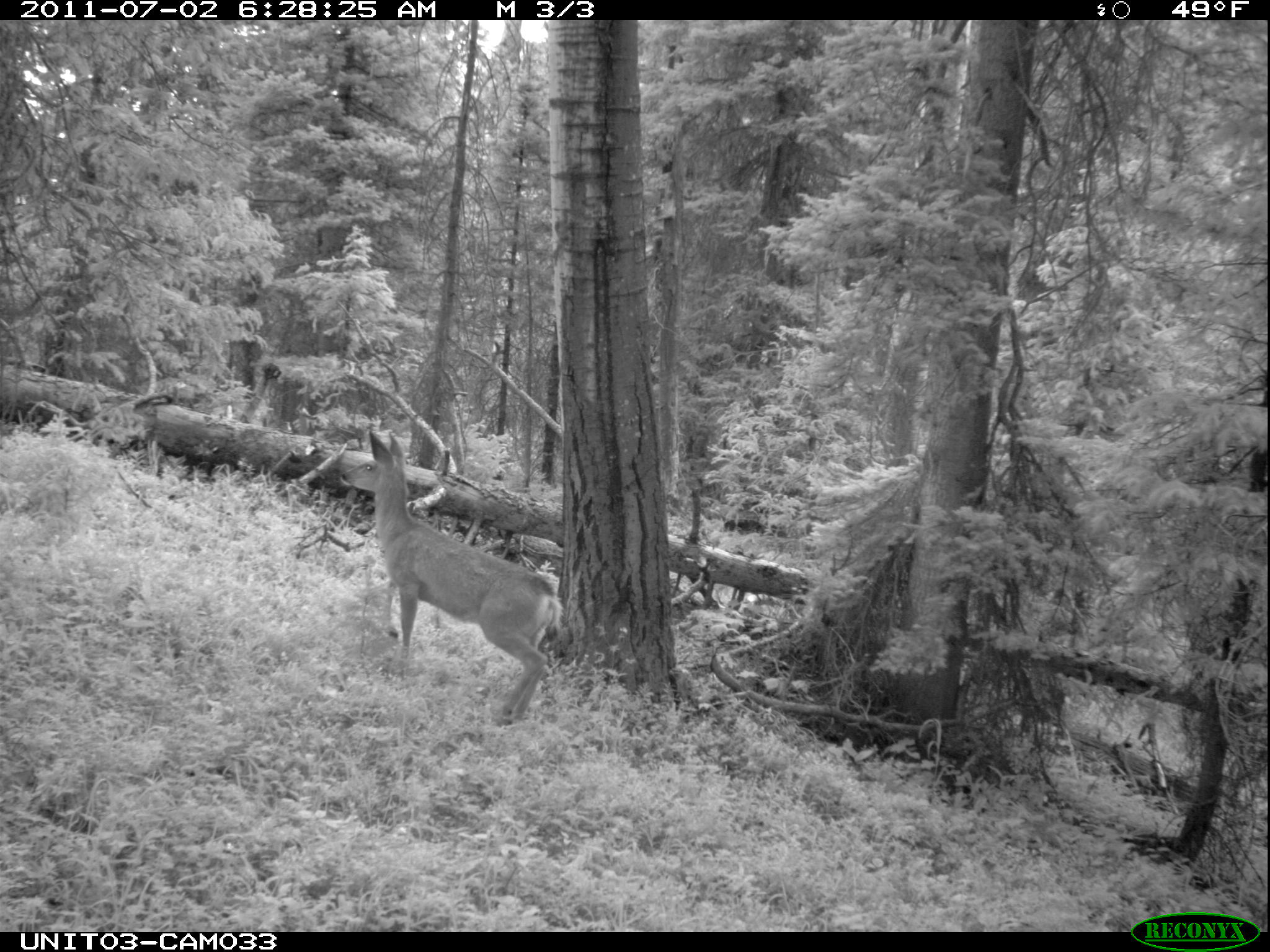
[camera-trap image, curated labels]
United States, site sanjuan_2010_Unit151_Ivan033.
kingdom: Animalia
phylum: Chordata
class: Mammalia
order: Artiodactyla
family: Cervidae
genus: Odocoileus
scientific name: Odocoileus hemionus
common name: mule deer